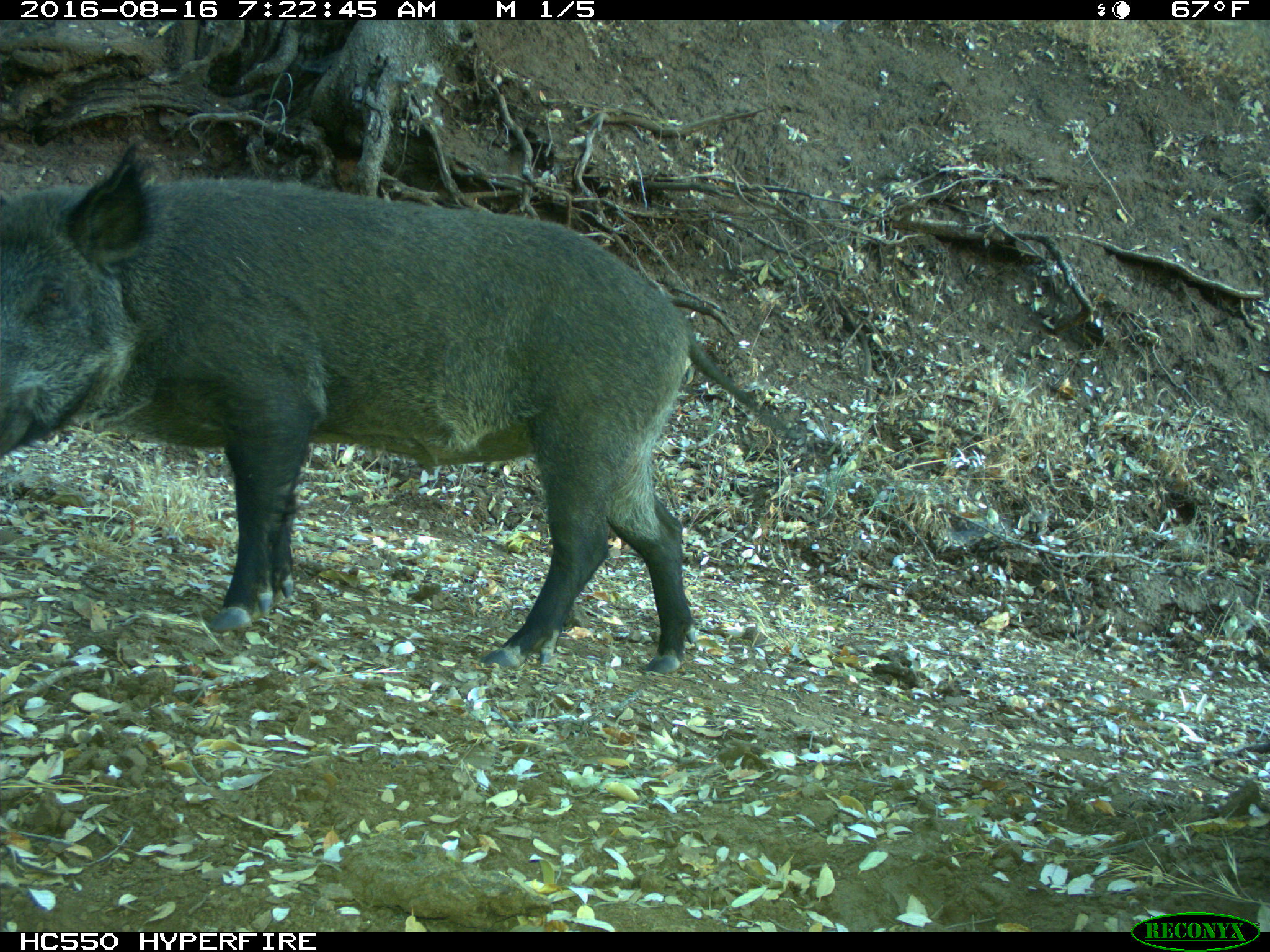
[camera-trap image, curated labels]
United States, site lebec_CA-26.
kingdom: Animalia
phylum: Chordata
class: Mammalia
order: Artiodactyla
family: Suidae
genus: Sus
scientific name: Sus scrofa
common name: wild boar